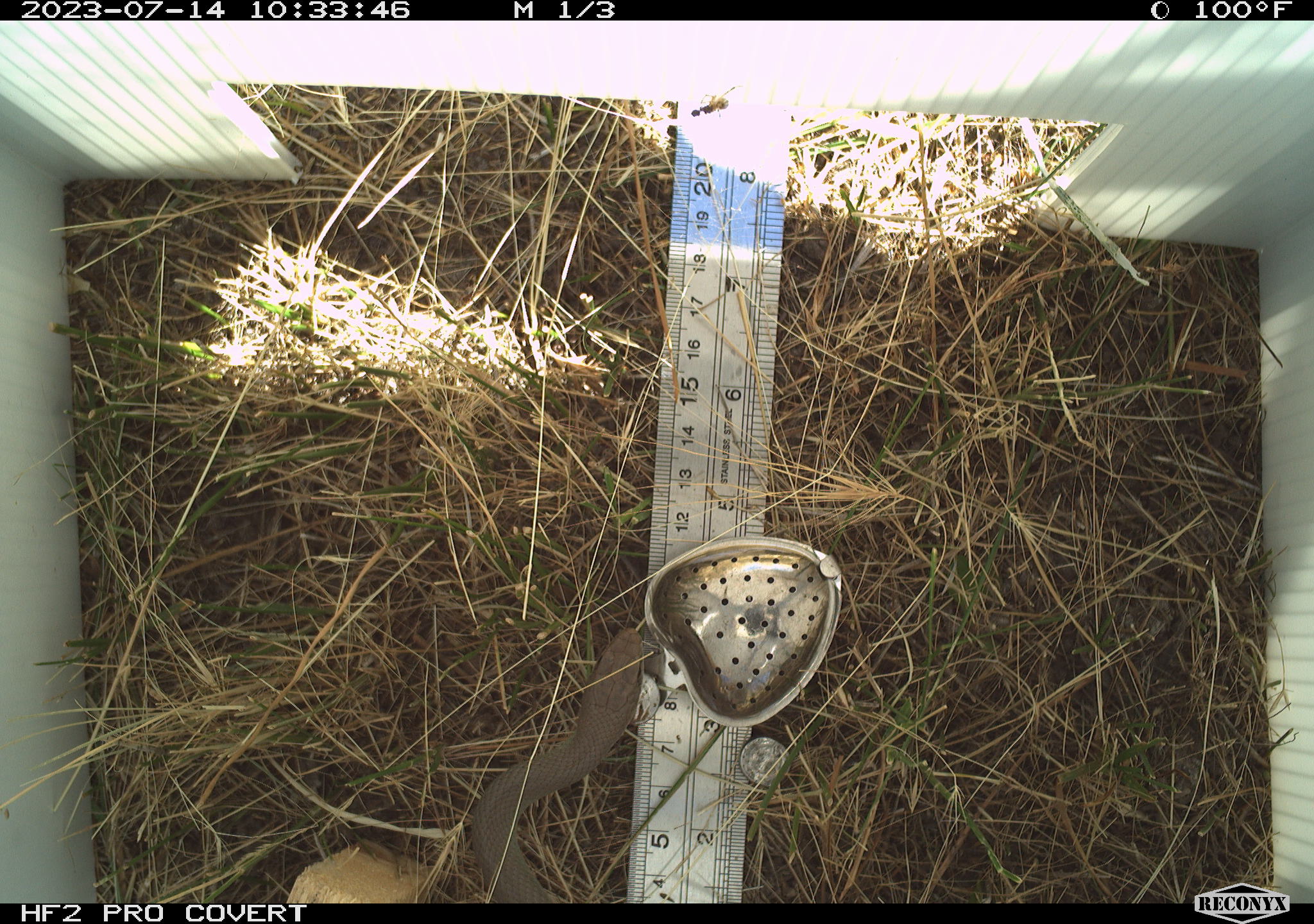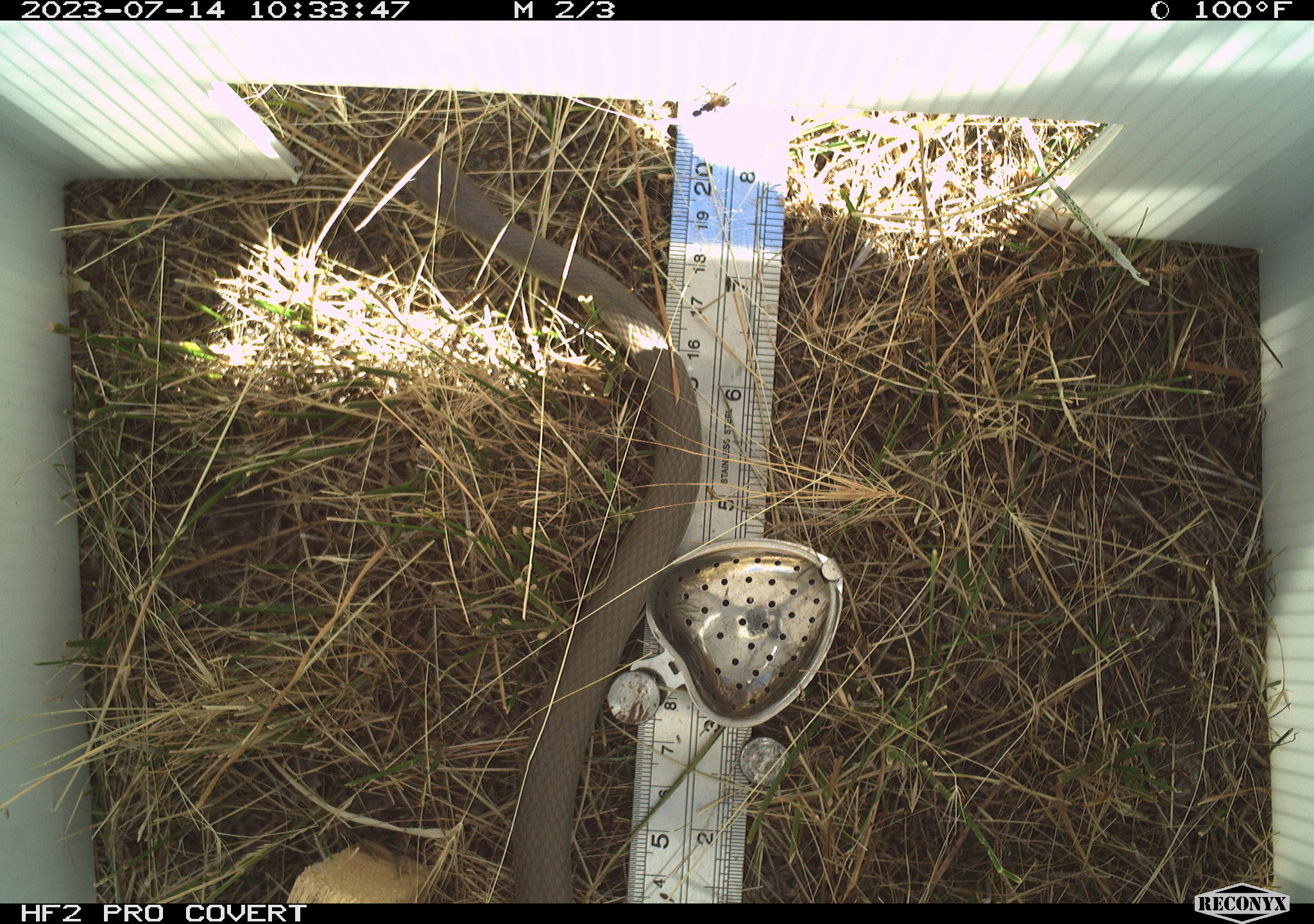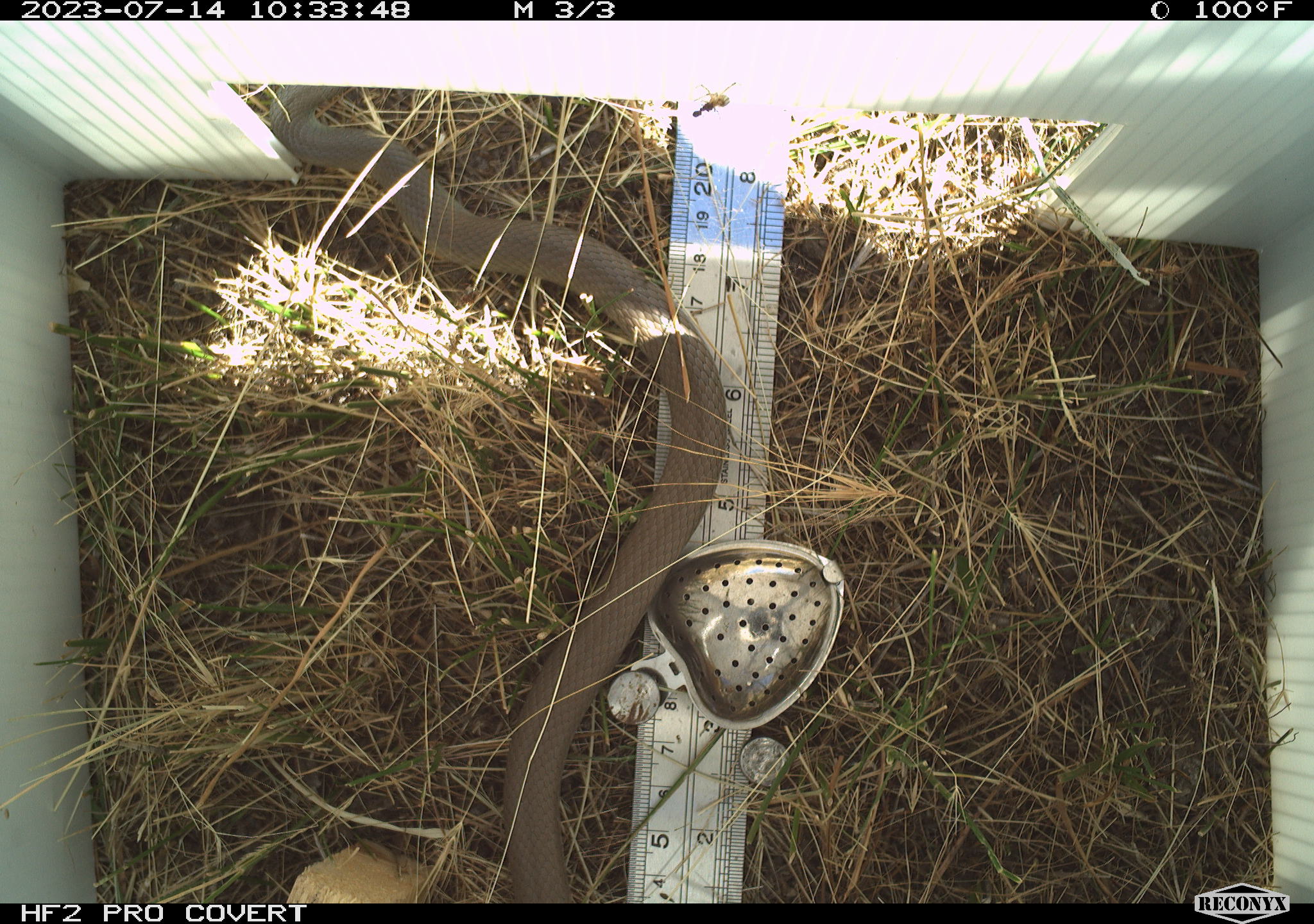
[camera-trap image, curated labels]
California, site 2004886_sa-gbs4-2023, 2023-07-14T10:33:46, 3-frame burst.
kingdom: Animalia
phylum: Chordata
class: Reptilia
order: Squamata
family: Colubridae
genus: Coluber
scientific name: Coluber constrictor mormon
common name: western yellow-bellied racer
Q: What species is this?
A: Western yellow-bellied racer (Coluber constrictor mormon).